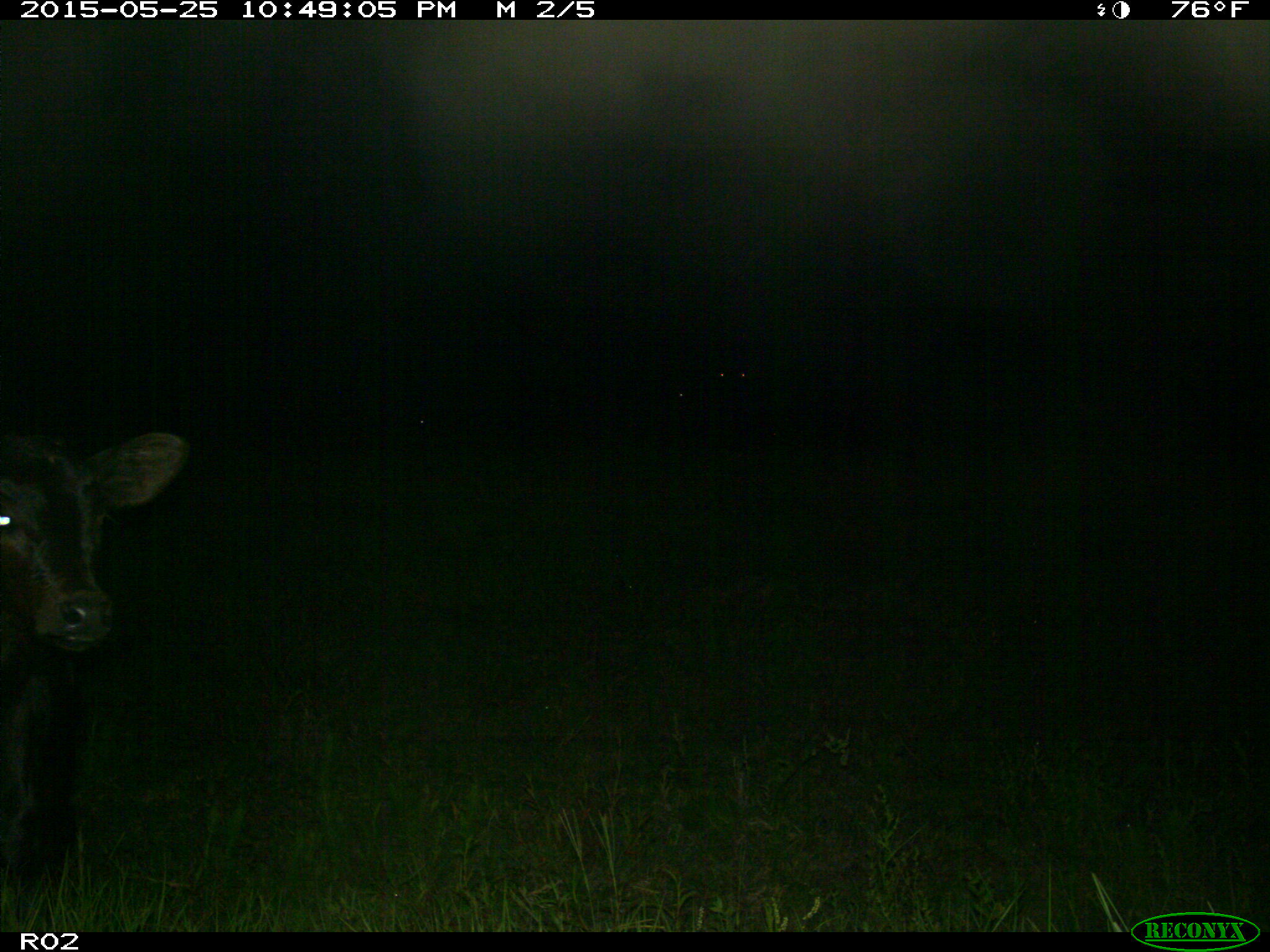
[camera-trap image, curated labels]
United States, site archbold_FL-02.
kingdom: Animalia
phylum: Chordata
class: Mammalia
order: Artiodactyla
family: Bovidae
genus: Bos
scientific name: Bos taurus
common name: domestic cow